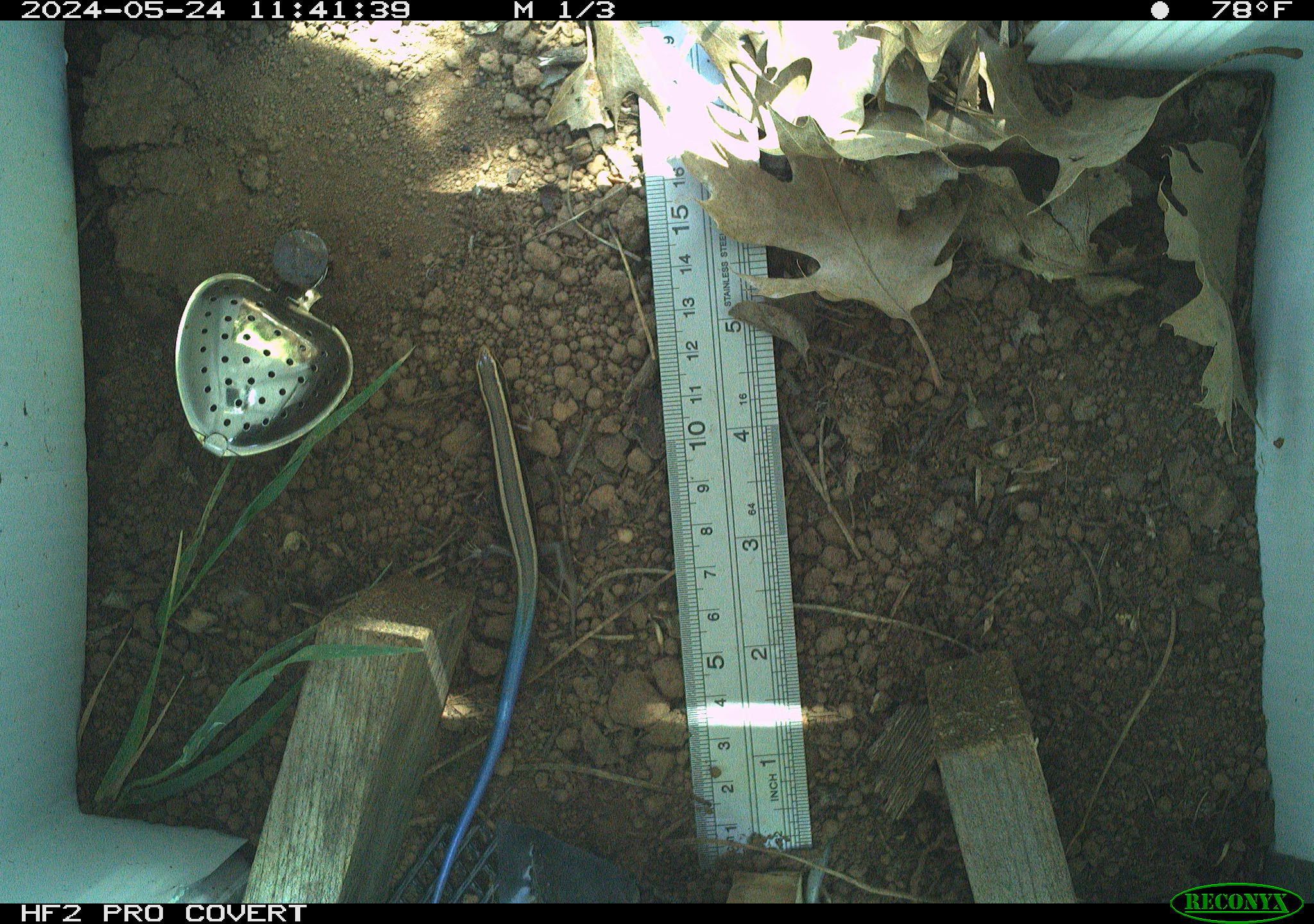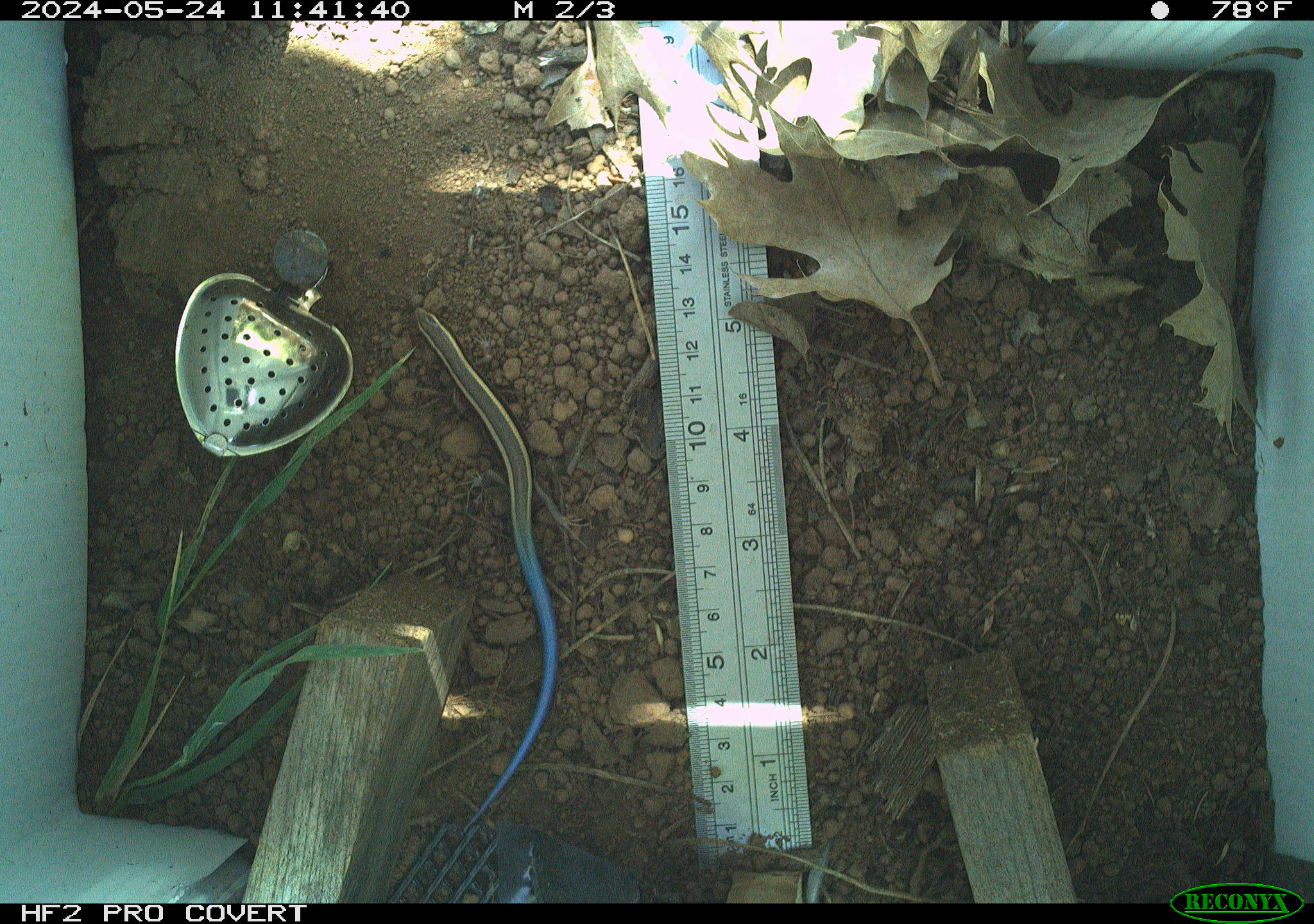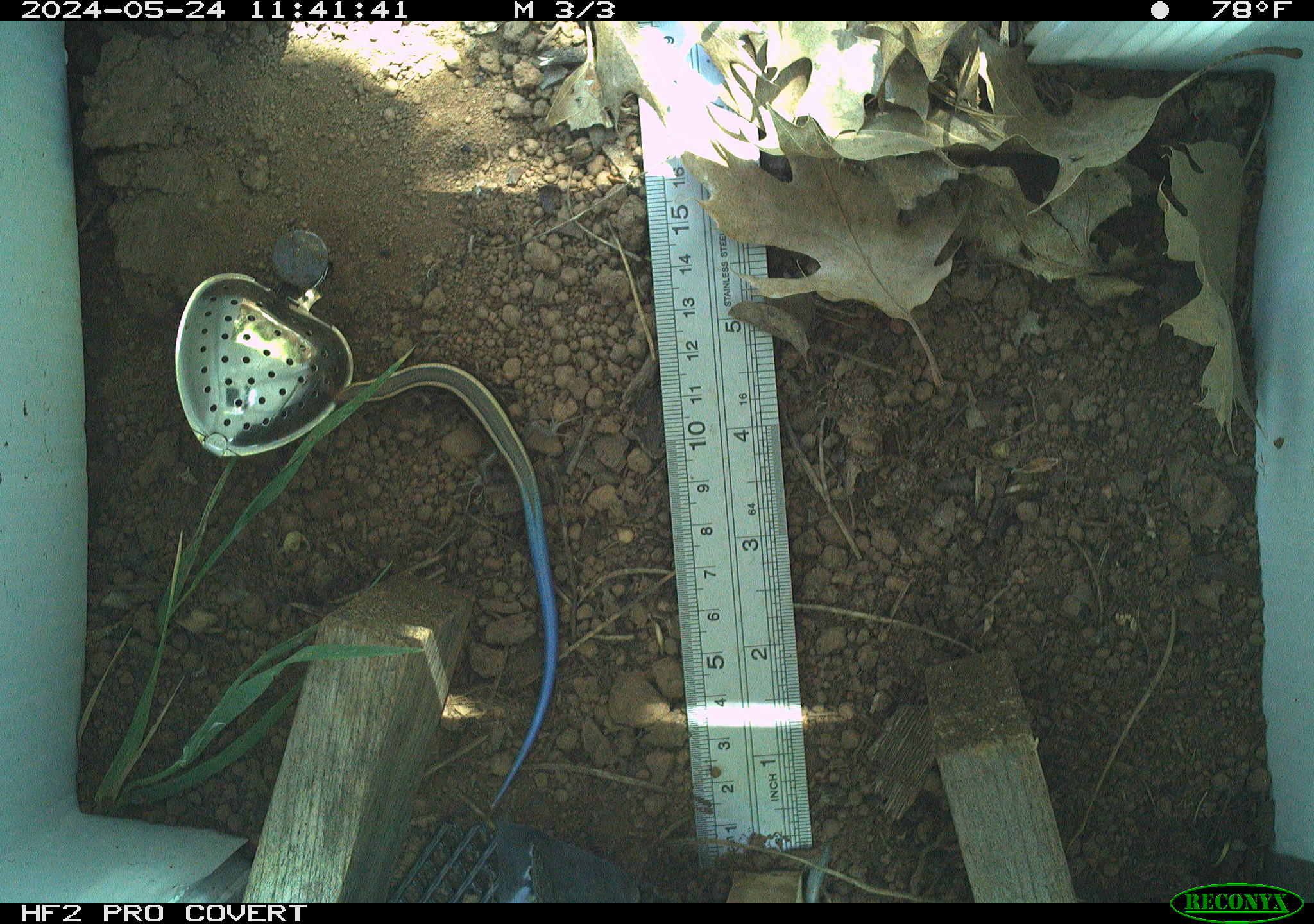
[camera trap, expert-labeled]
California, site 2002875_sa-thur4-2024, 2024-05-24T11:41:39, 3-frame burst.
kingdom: Animalia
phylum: Chordata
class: Reptilia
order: Squamata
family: Scincidae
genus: Plestiodon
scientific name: Plestiodon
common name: blue-tailed skinks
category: plestiodon species